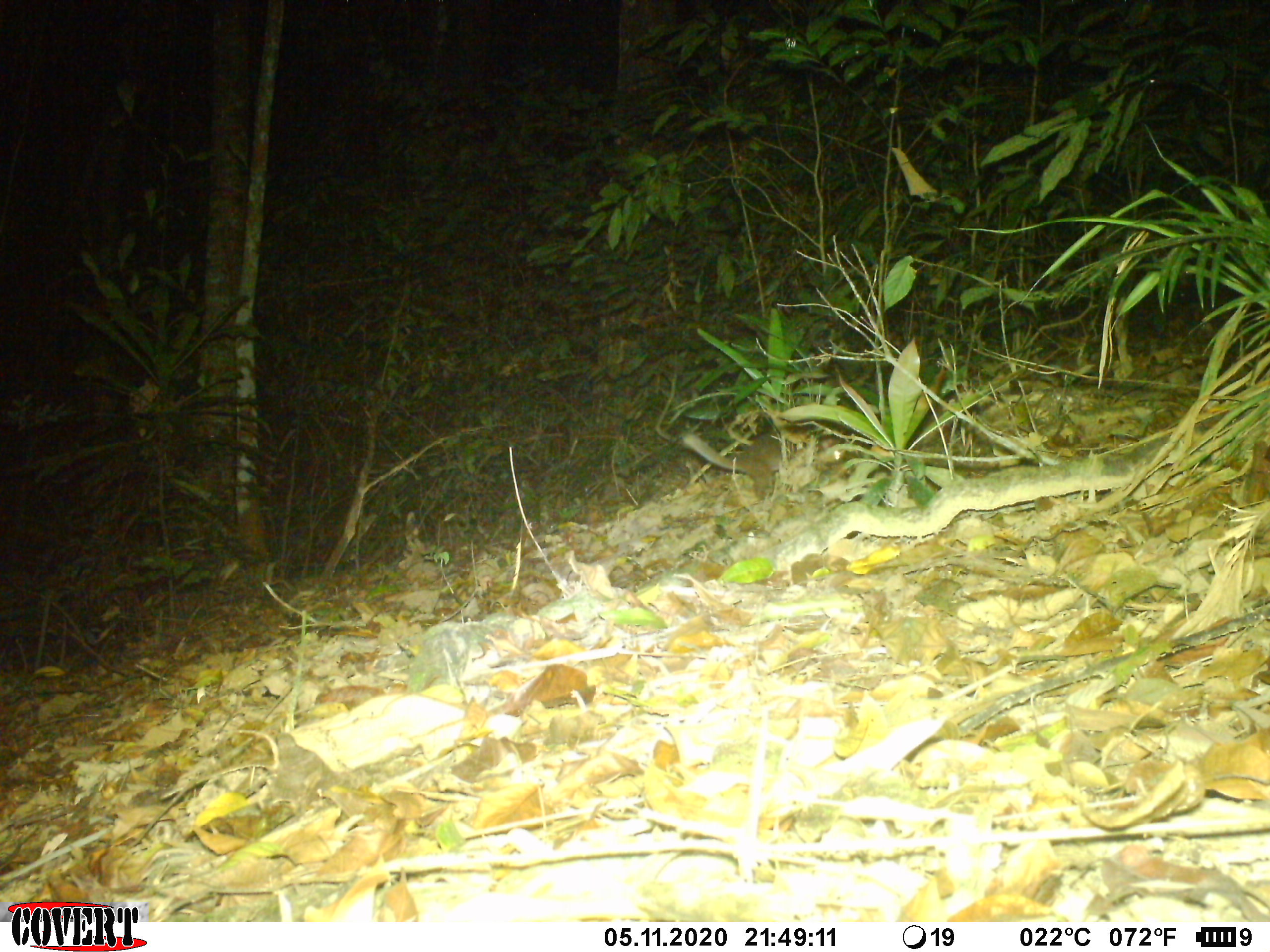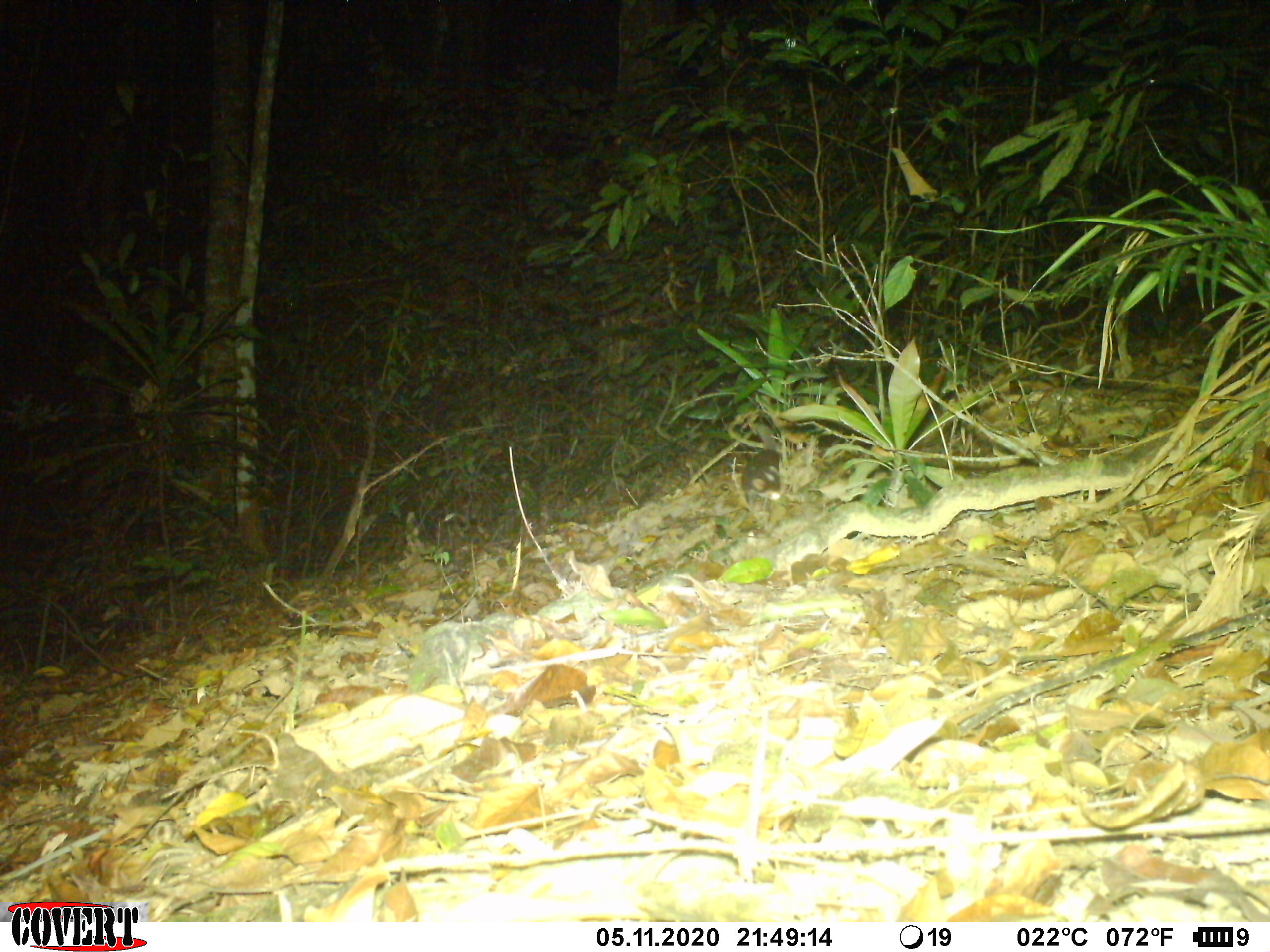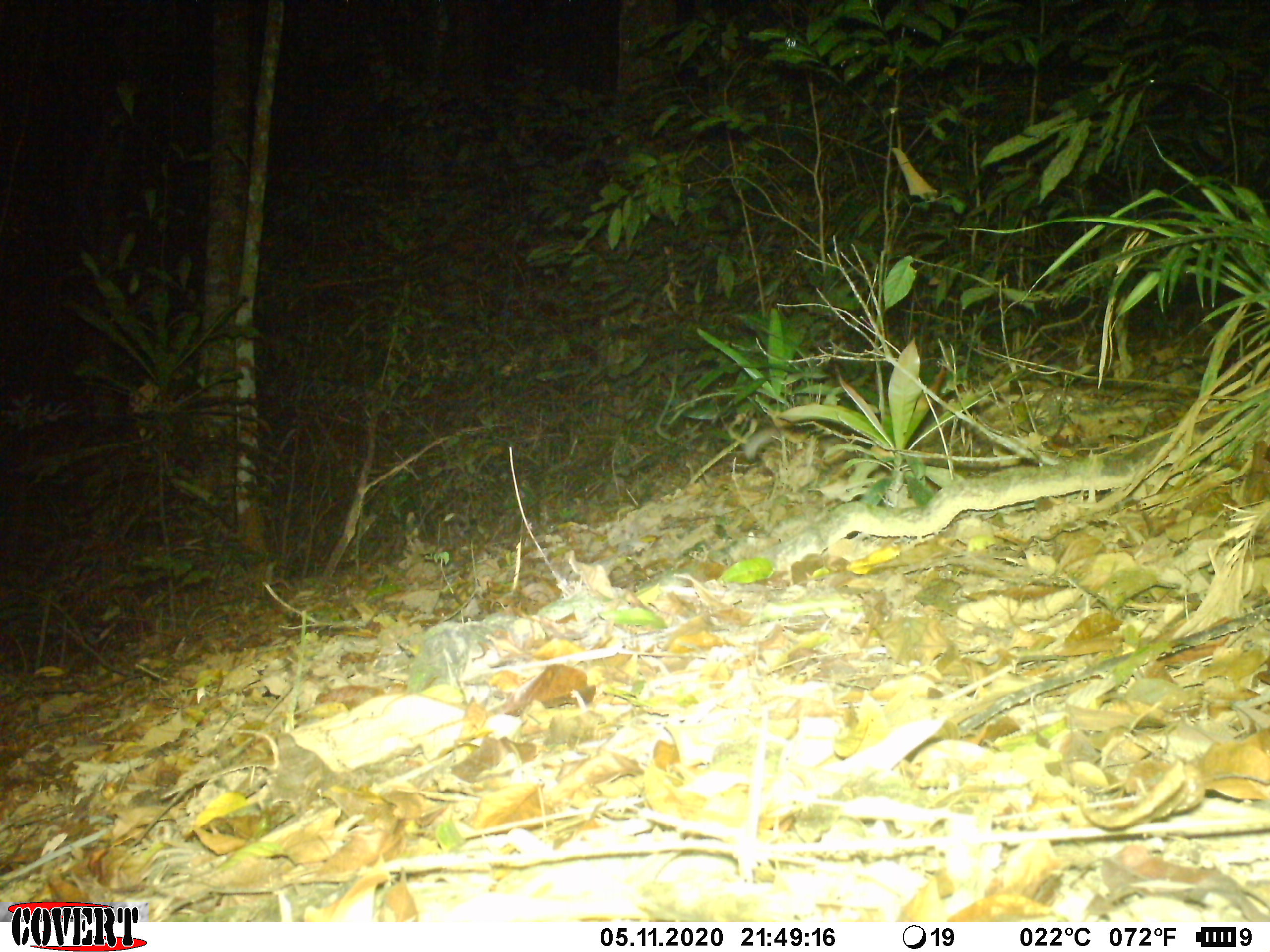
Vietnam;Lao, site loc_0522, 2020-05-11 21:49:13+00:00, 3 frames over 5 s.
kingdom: Animalia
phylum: Chordata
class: Mammalia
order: Carnivora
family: Mustelidae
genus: Melogale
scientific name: Melogale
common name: ferret badger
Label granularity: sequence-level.